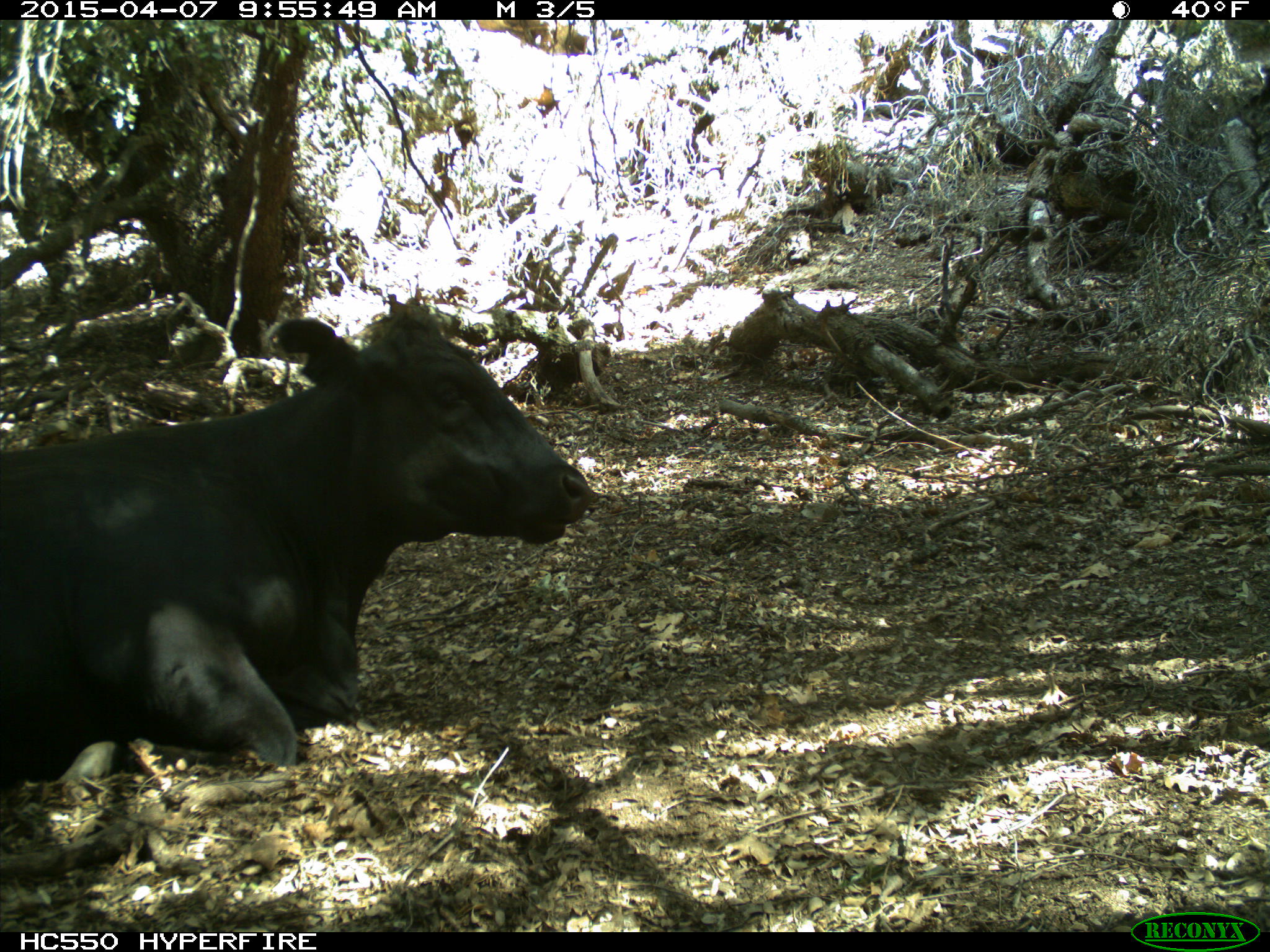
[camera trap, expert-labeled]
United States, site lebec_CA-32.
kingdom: Animalia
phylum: Chordata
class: Mammalia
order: Artiodactyla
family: Bovidae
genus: Bos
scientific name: Bos taurus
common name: domestic cow